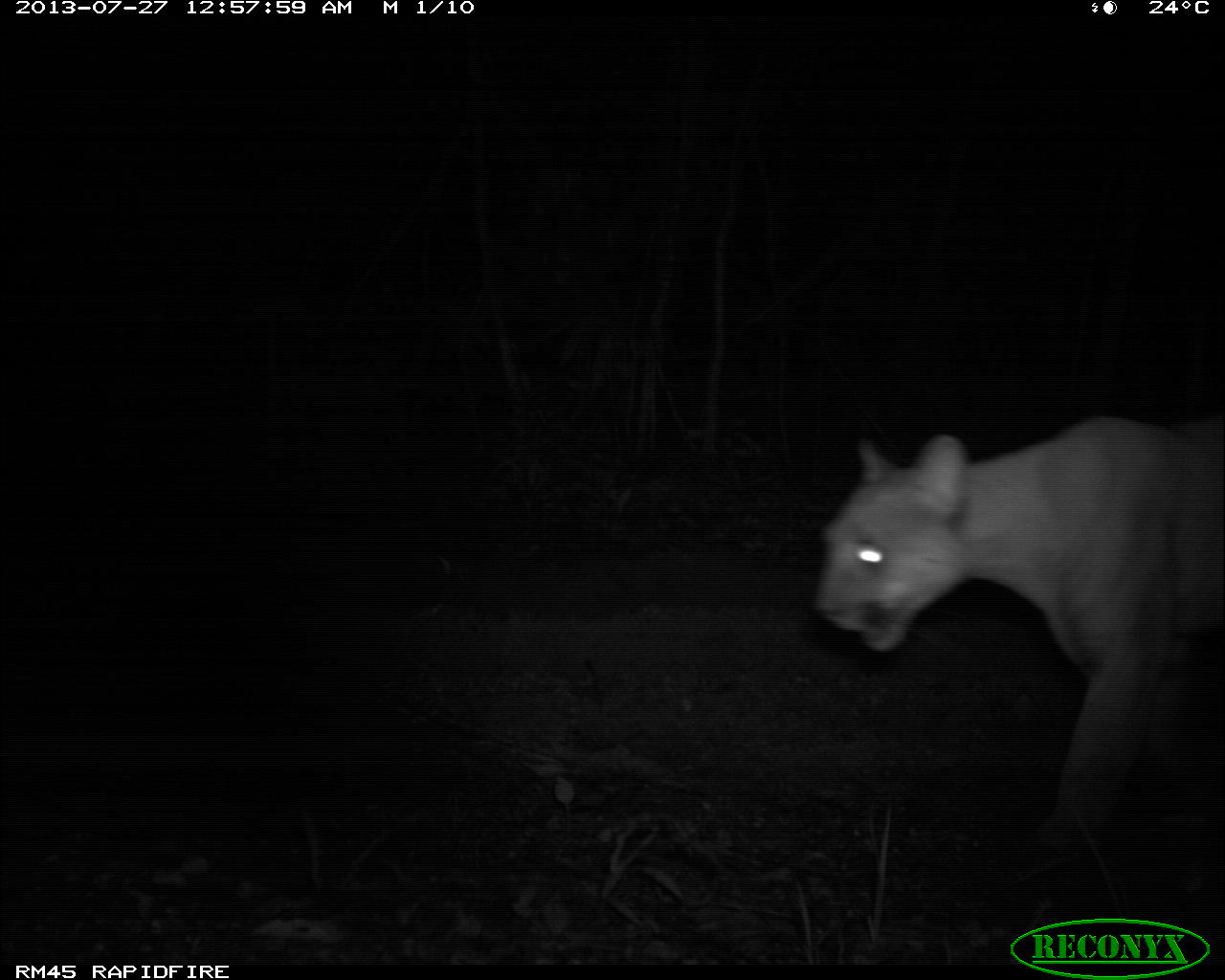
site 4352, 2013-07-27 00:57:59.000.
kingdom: Animalia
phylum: Chordata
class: Mammalia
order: Carnivora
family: Felidae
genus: Puma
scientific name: Puma concolor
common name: mountain lion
Puma concolor (mountain lion), count 1.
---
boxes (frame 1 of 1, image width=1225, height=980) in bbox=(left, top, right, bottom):
puma concolor: bbox=(812, 407, 1225, 868)